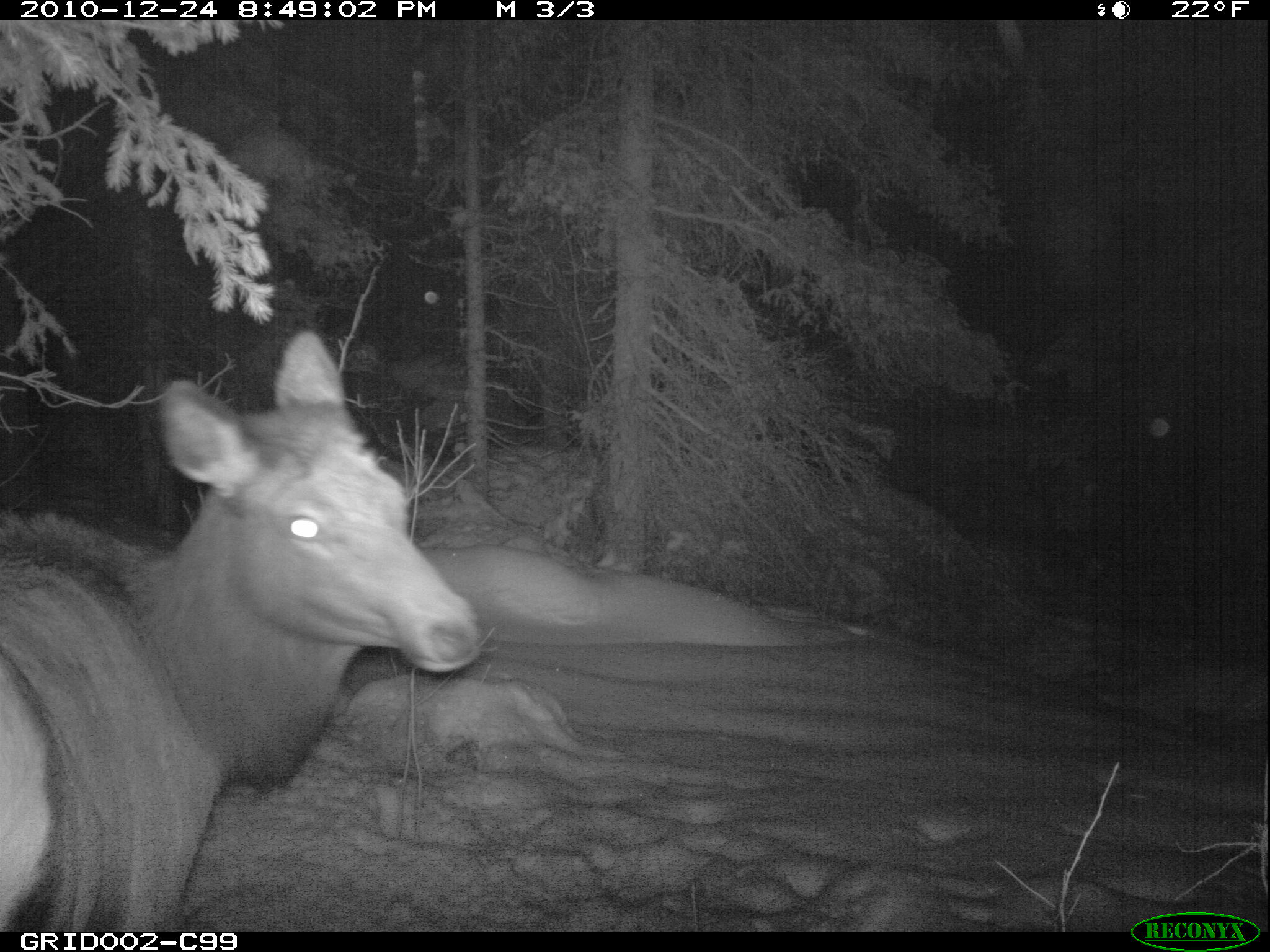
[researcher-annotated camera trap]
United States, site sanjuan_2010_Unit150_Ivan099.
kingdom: Animalia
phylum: Chordata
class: Mammalia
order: Artiodactyla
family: Cervidae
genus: Cervus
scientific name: Cervus elaphus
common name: red deer